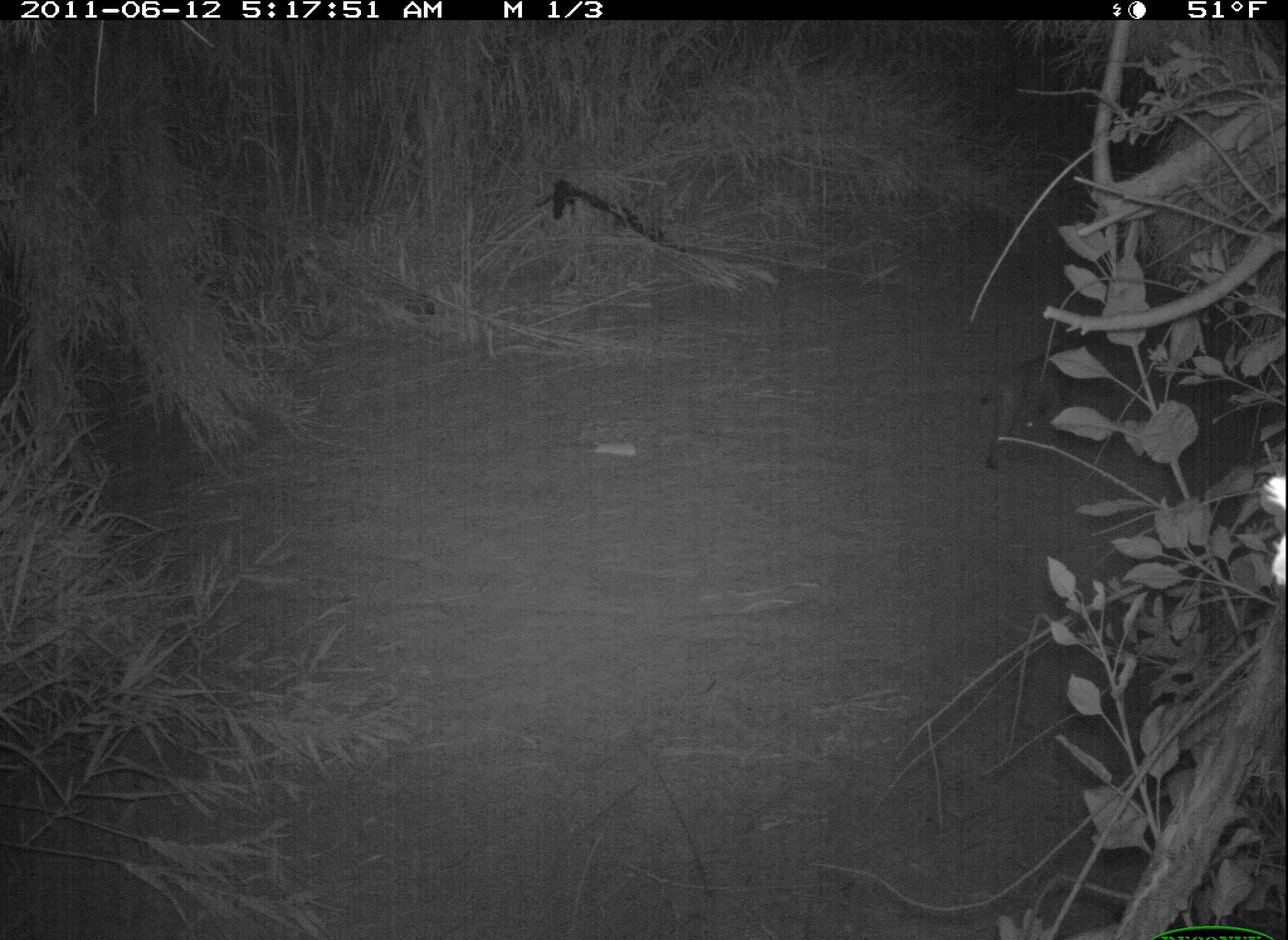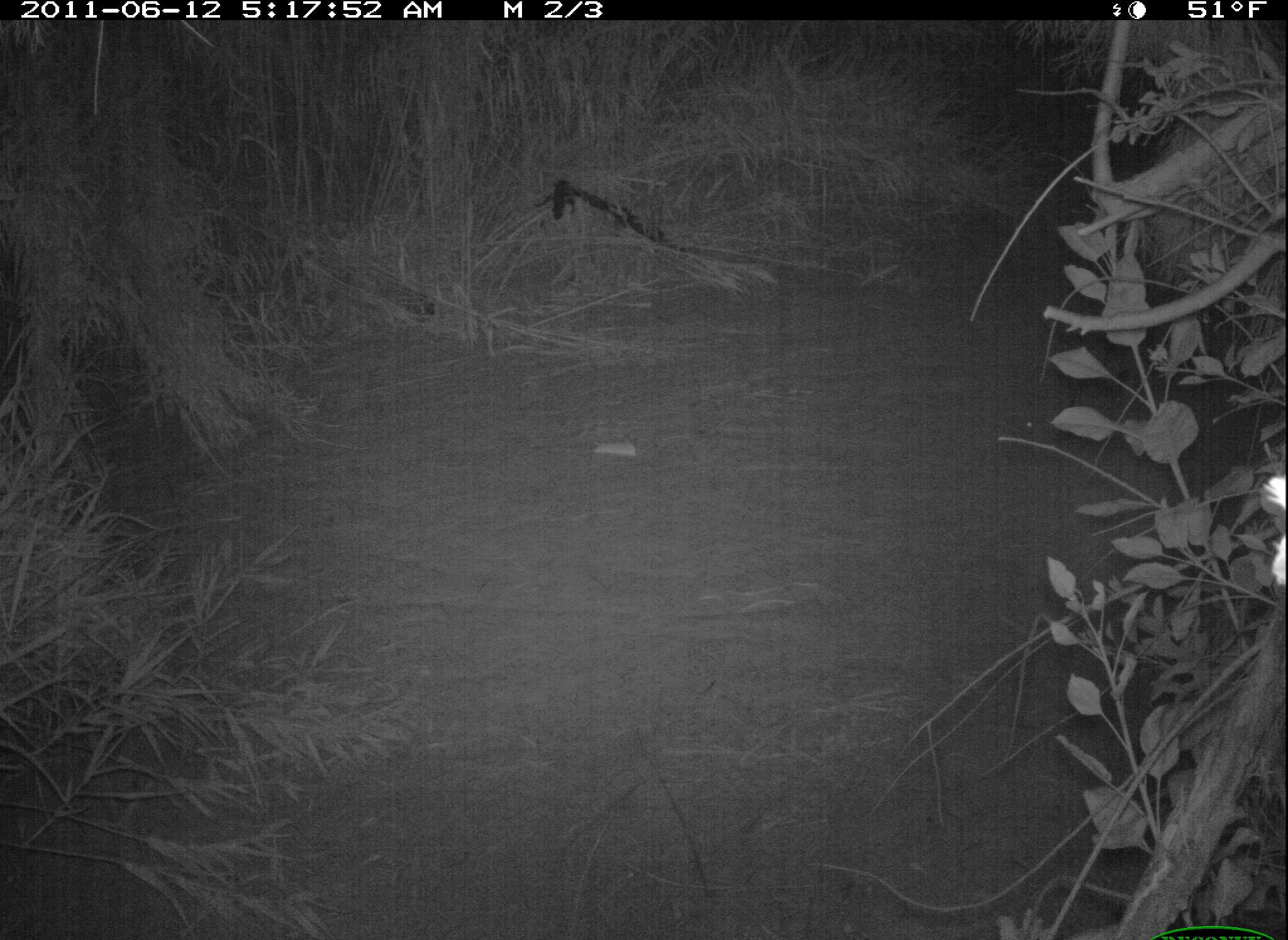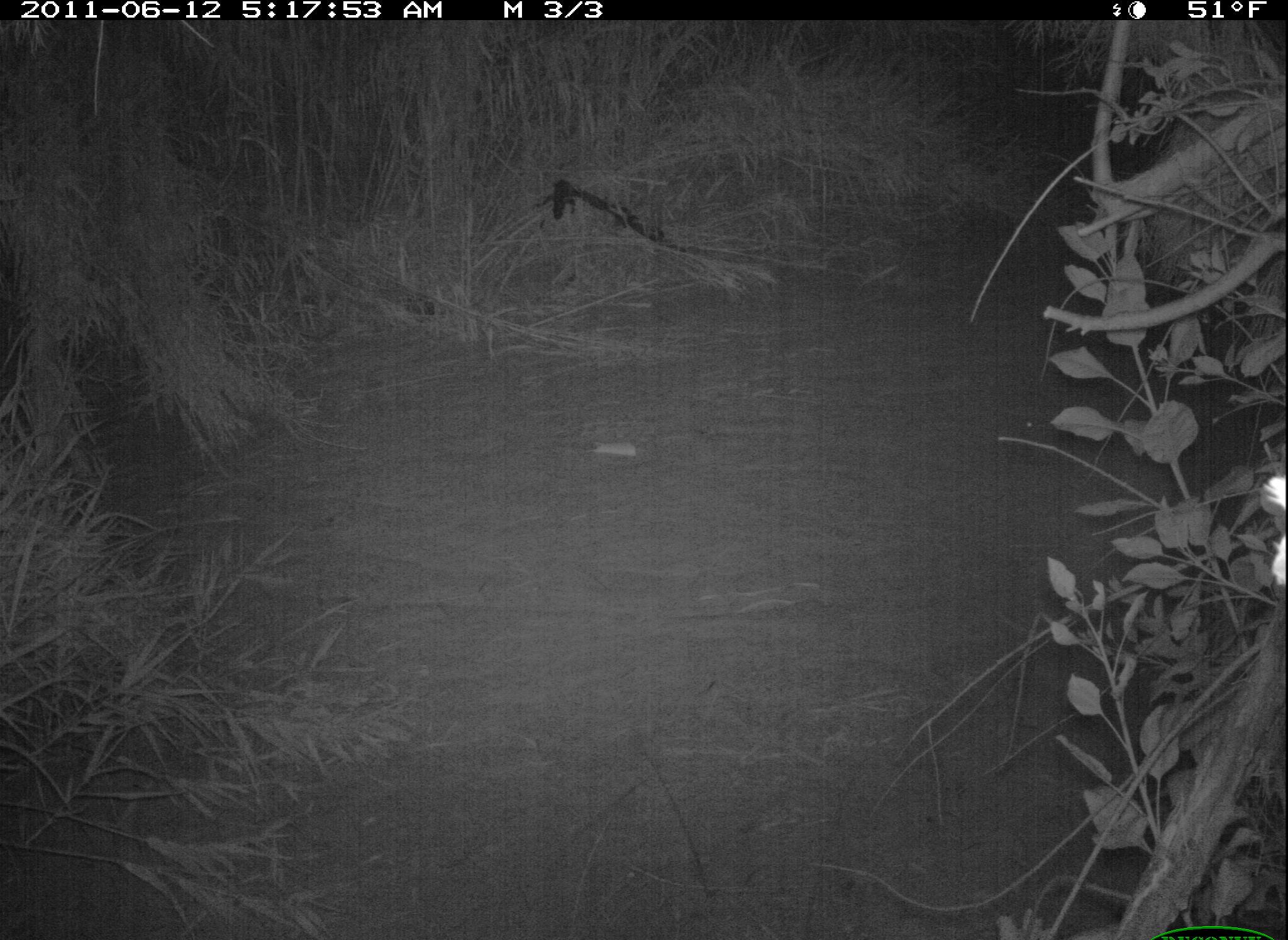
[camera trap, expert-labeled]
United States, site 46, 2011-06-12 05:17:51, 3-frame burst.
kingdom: Animalia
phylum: Chordata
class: Mammalia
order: Carnivora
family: Felidae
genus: Lynx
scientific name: Lynx rufus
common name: bobcat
Bobcat (Lynx rufus).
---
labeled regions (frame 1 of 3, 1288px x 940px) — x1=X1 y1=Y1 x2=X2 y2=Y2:
bobcat: x1=966 y1=329 x2=1138 y2=477